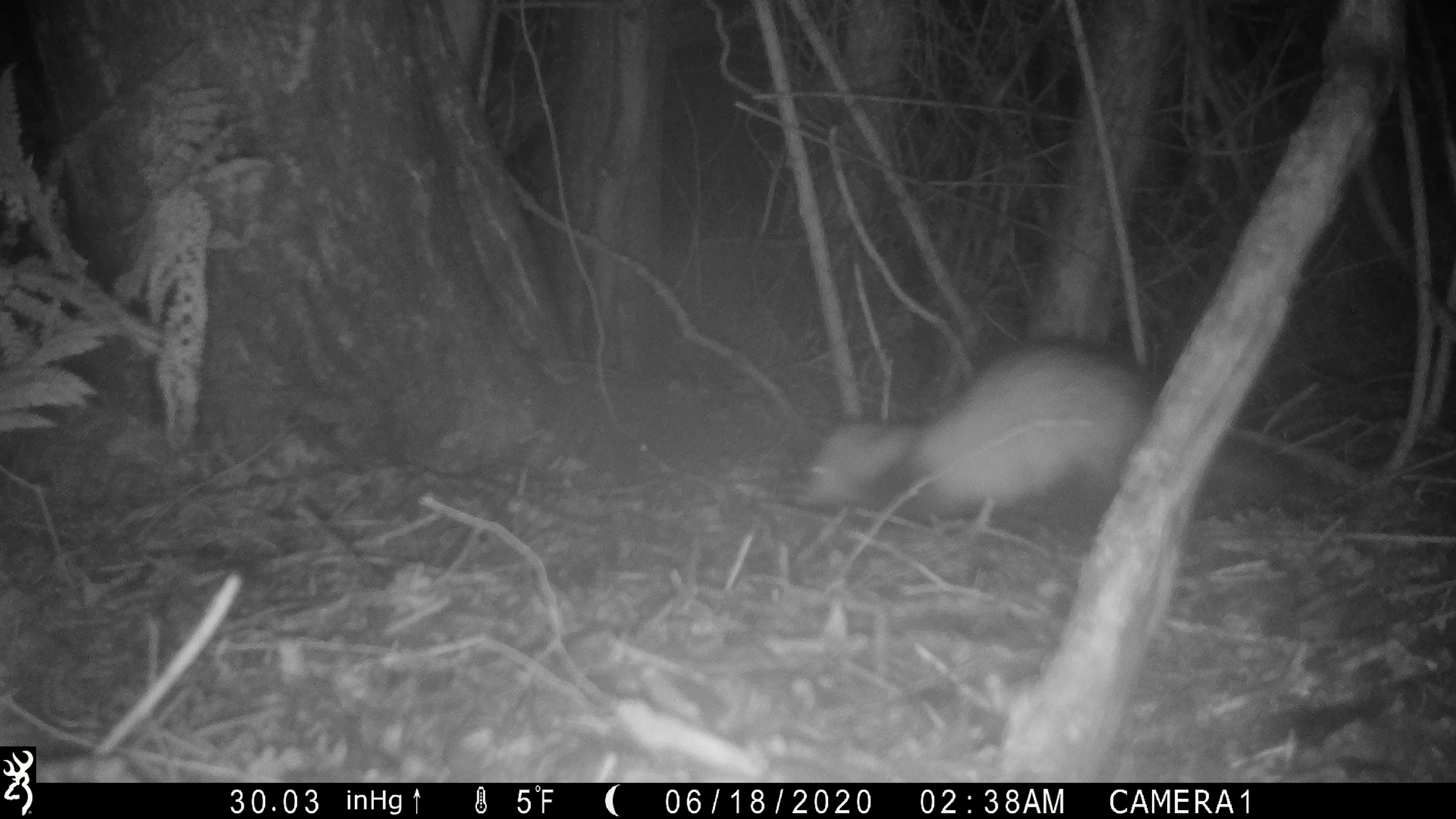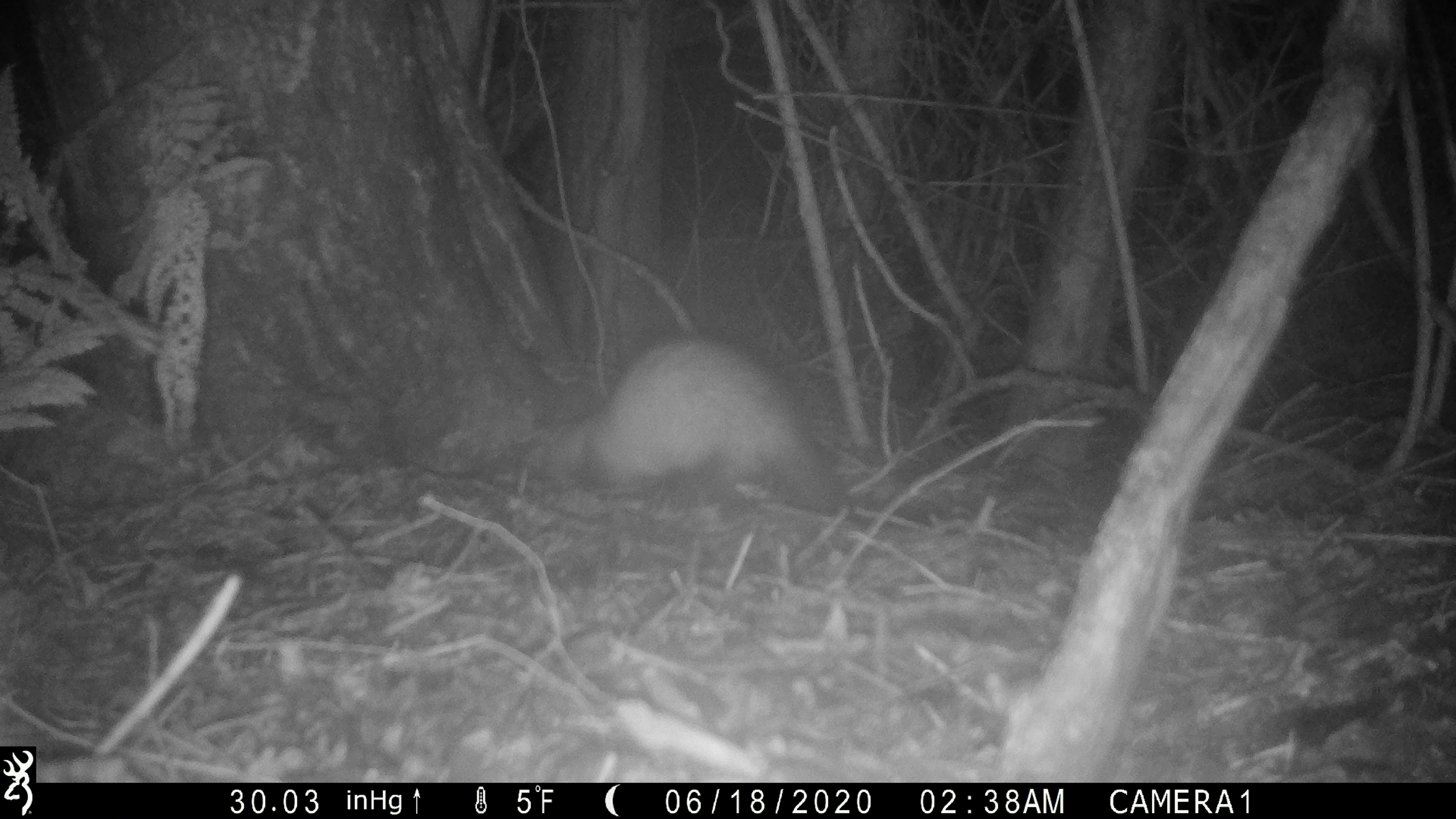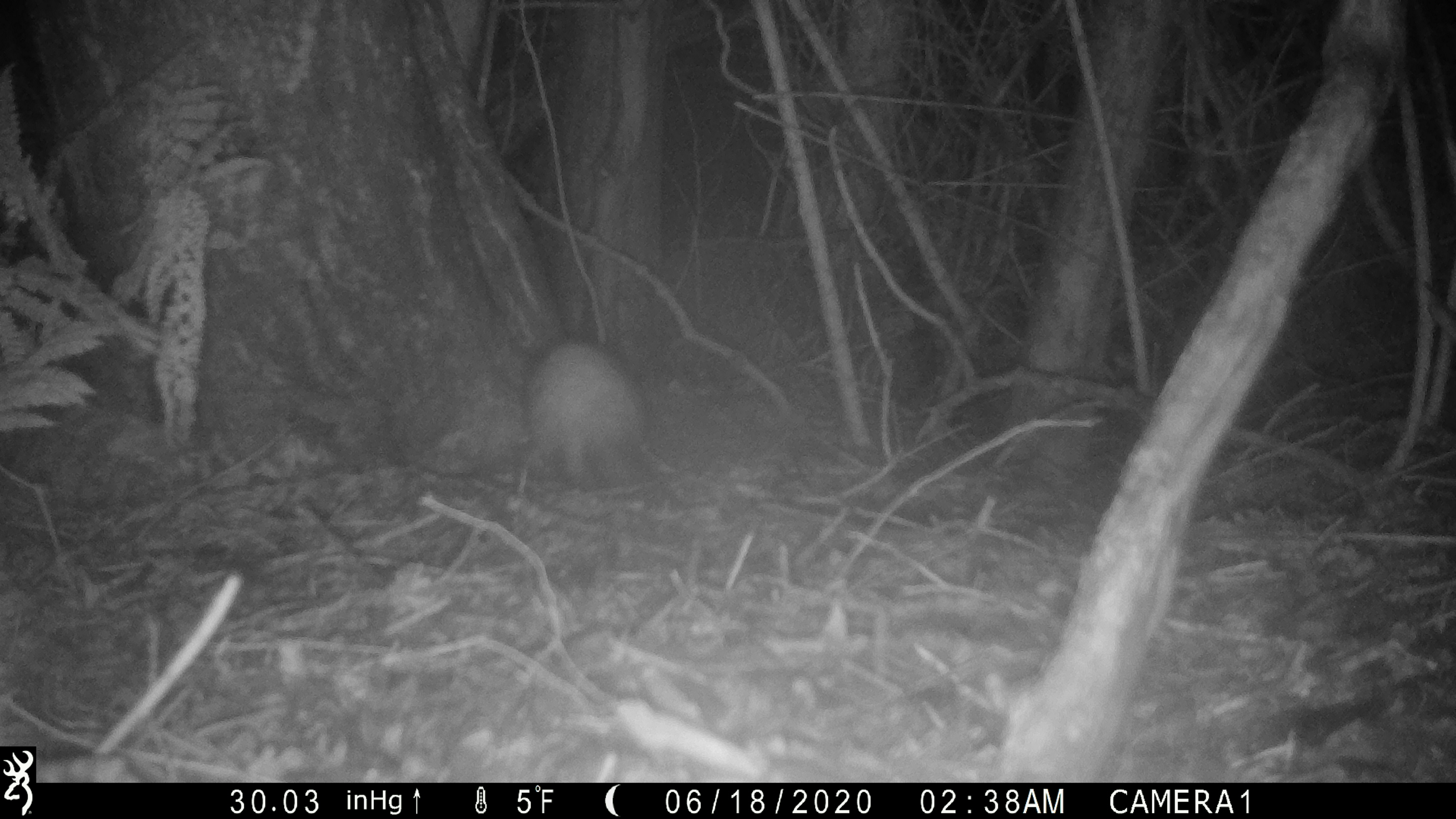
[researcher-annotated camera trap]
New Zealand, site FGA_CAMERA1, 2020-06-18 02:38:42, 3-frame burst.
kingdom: Animalia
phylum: Chordata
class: Mammalia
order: Carnivora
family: Mustelidae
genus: Mustela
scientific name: Mustela furo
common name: ferret